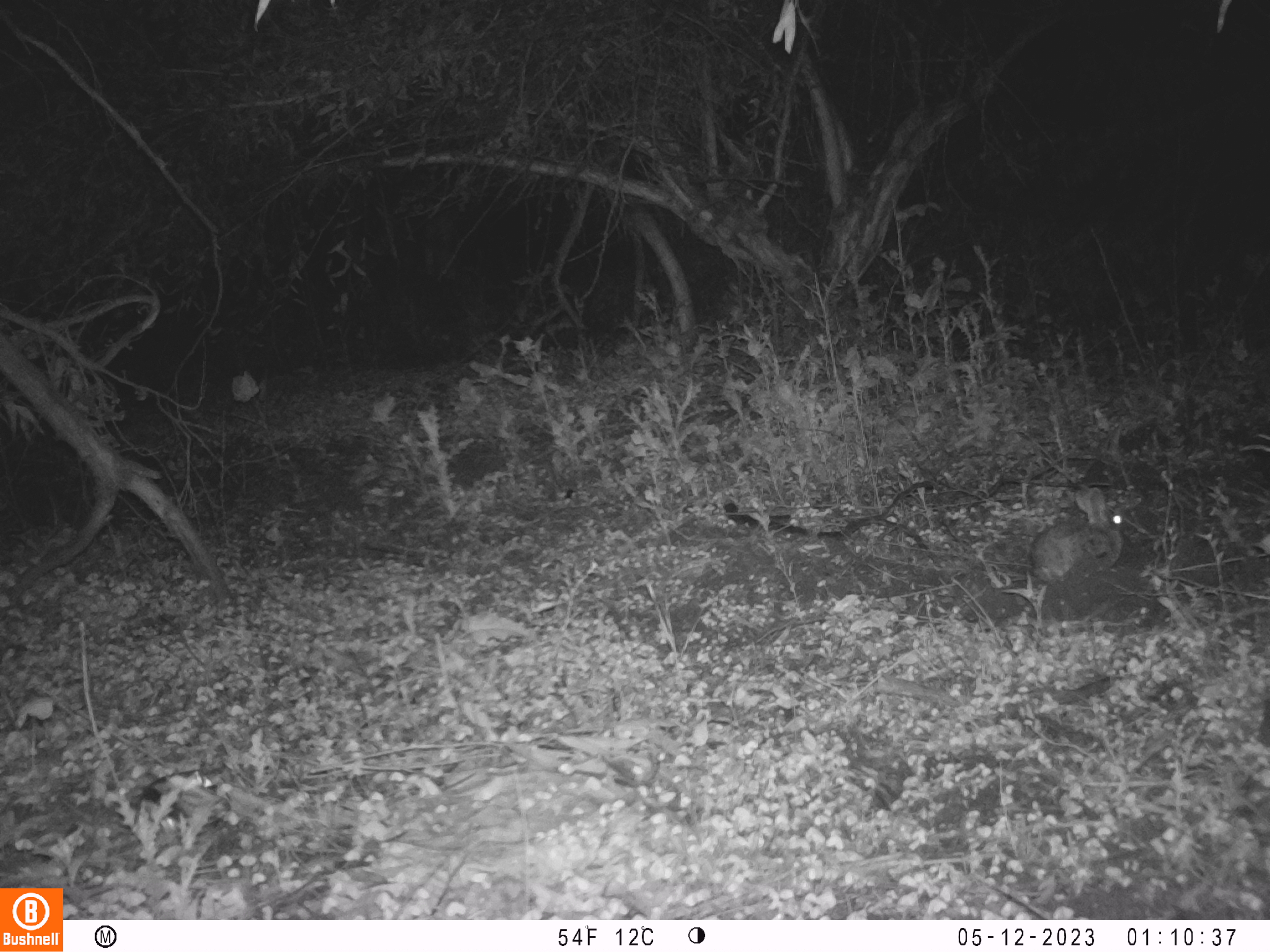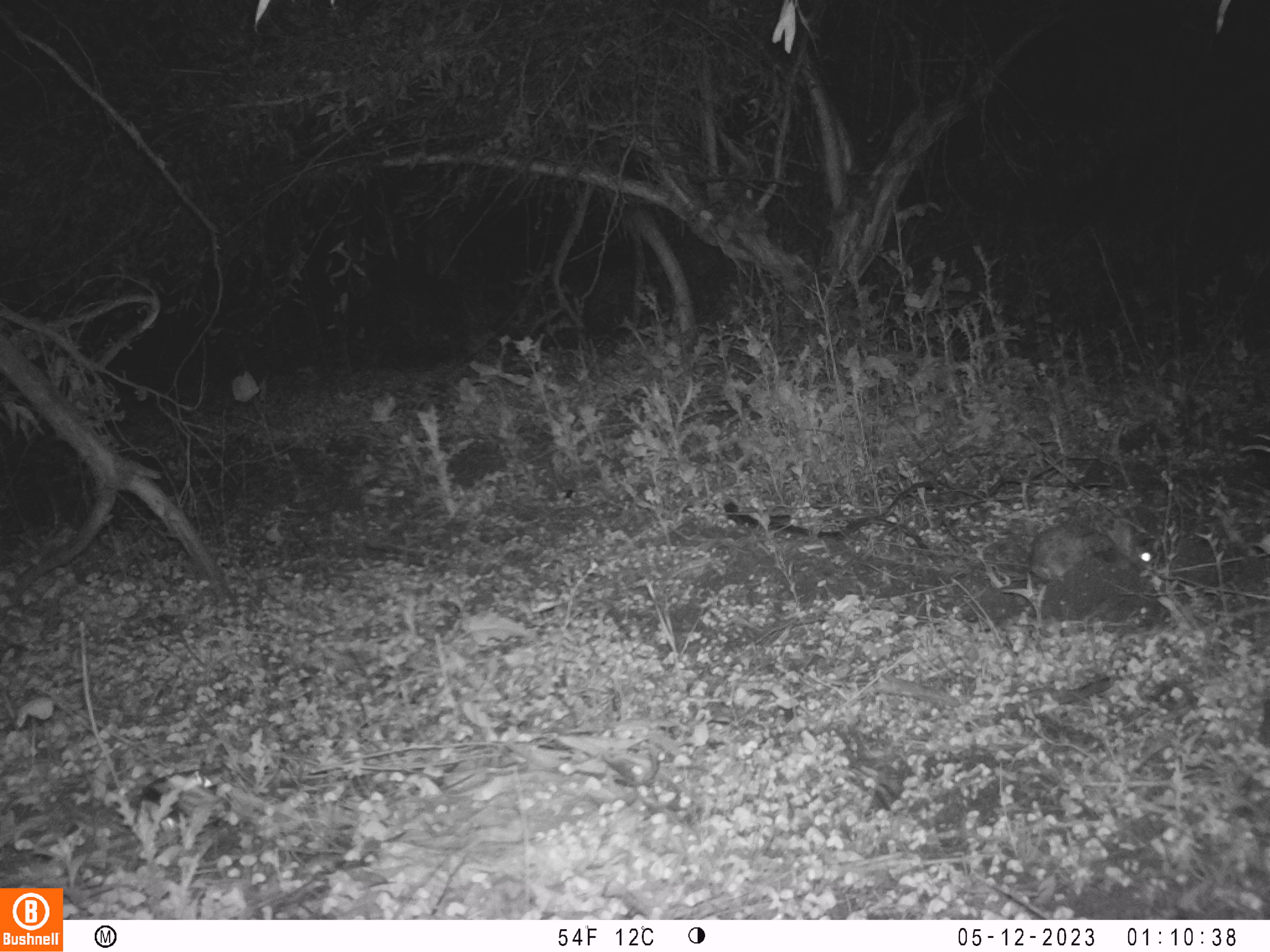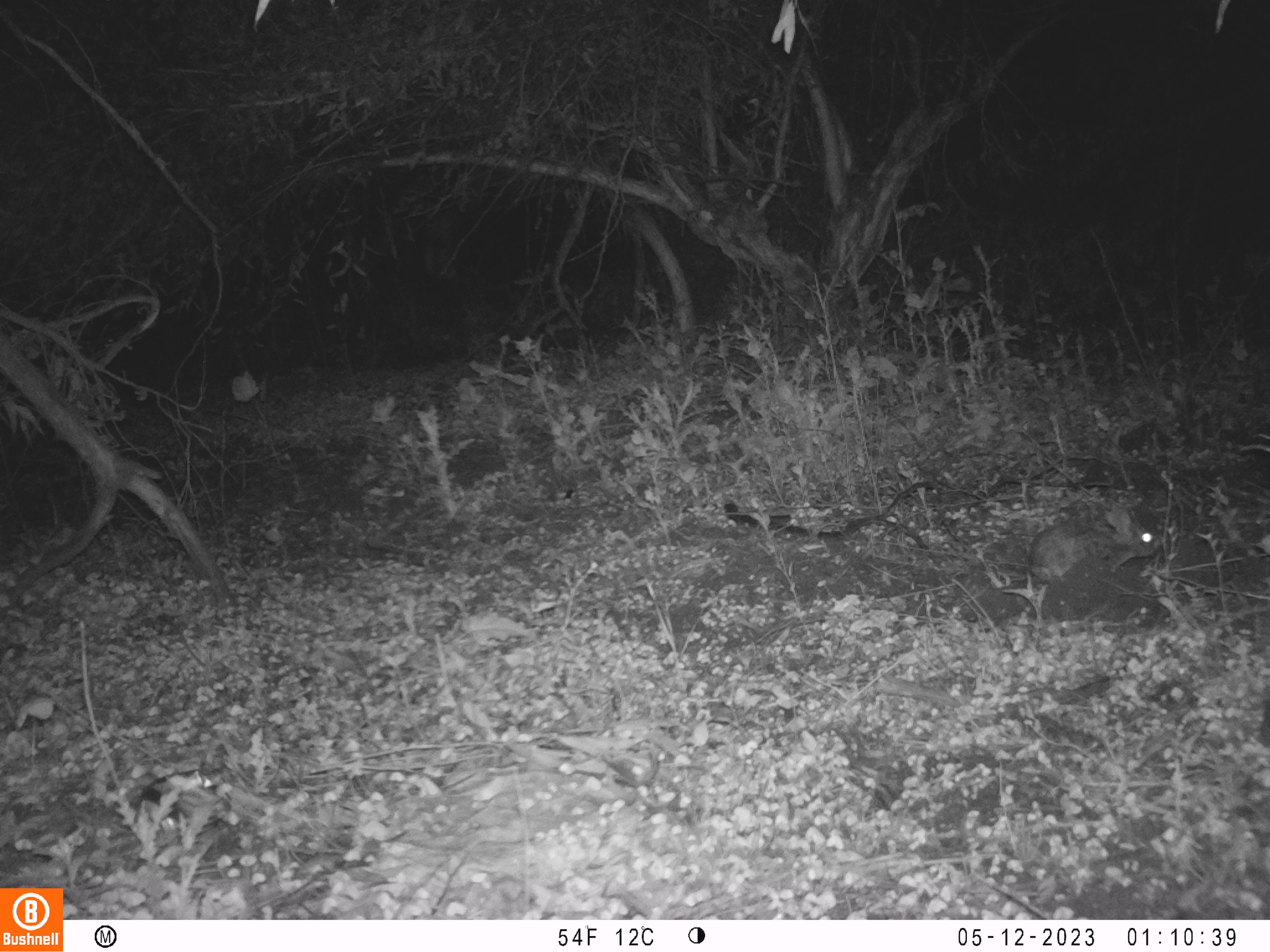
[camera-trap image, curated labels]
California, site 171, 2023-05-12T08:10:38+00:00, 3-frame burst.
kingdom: Animalia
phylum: Chordata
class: Mammalia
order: Lagomorpha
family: Leporidae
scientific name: Leporidae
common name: rabbit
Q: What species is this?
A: Rabbit (Leporidae).